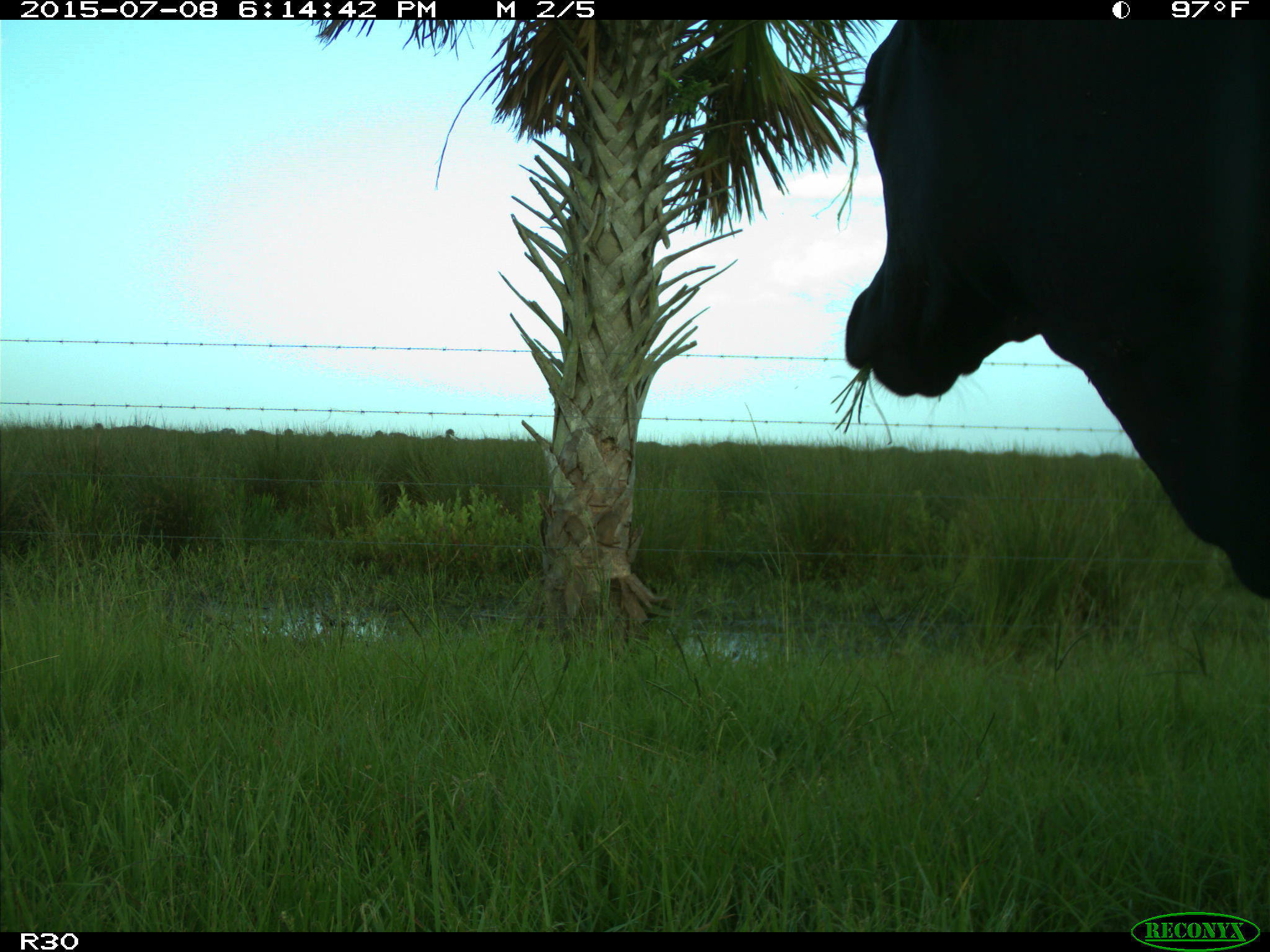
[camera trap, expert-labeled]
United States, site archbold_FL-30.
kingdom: Animalia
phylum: Chordata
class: Mammalia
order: Artiodactyla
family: Bovidae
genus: Bos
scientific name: Bos taurus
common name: domestic cow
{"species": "Bos taurus (domestic cow)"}